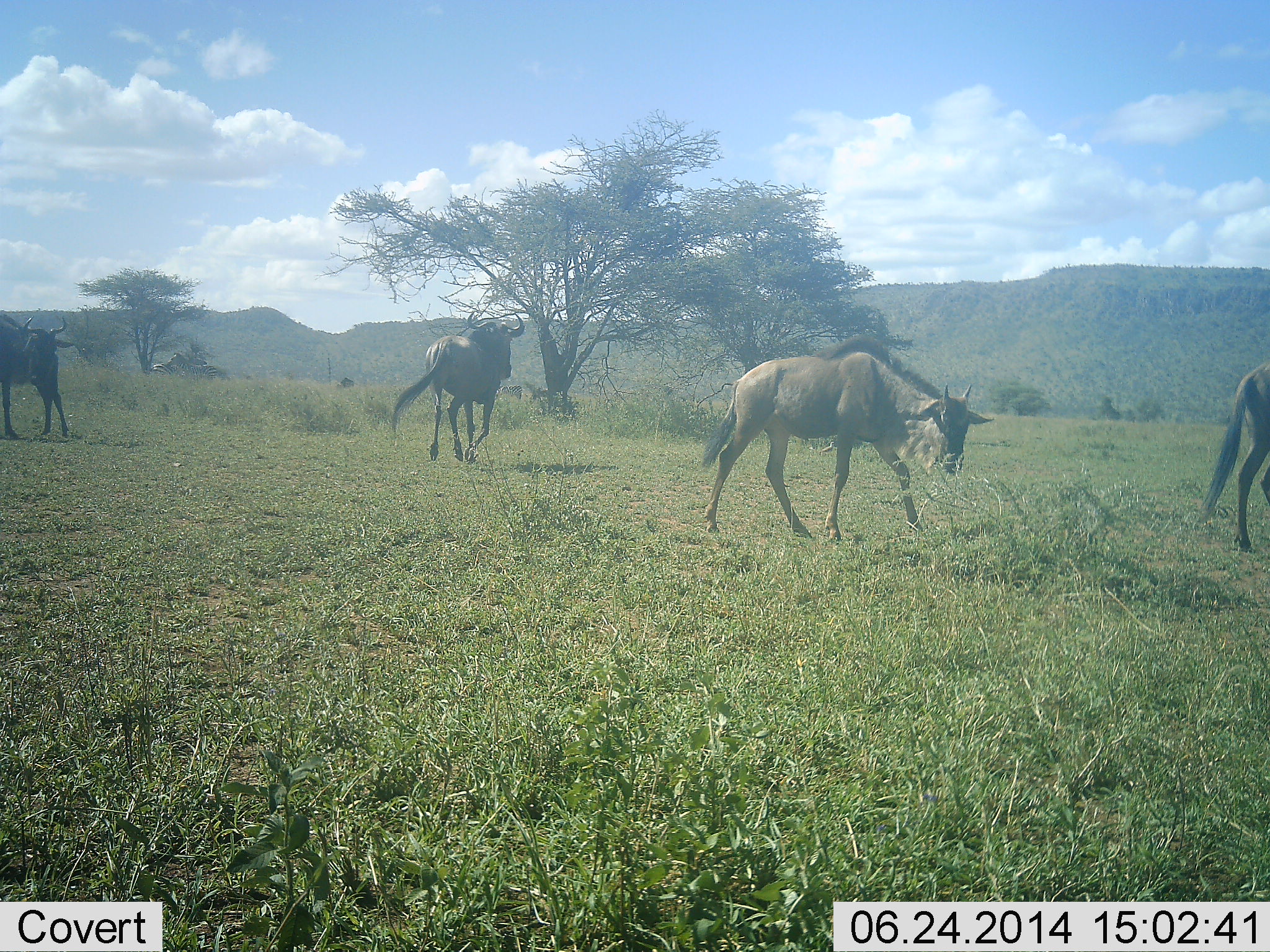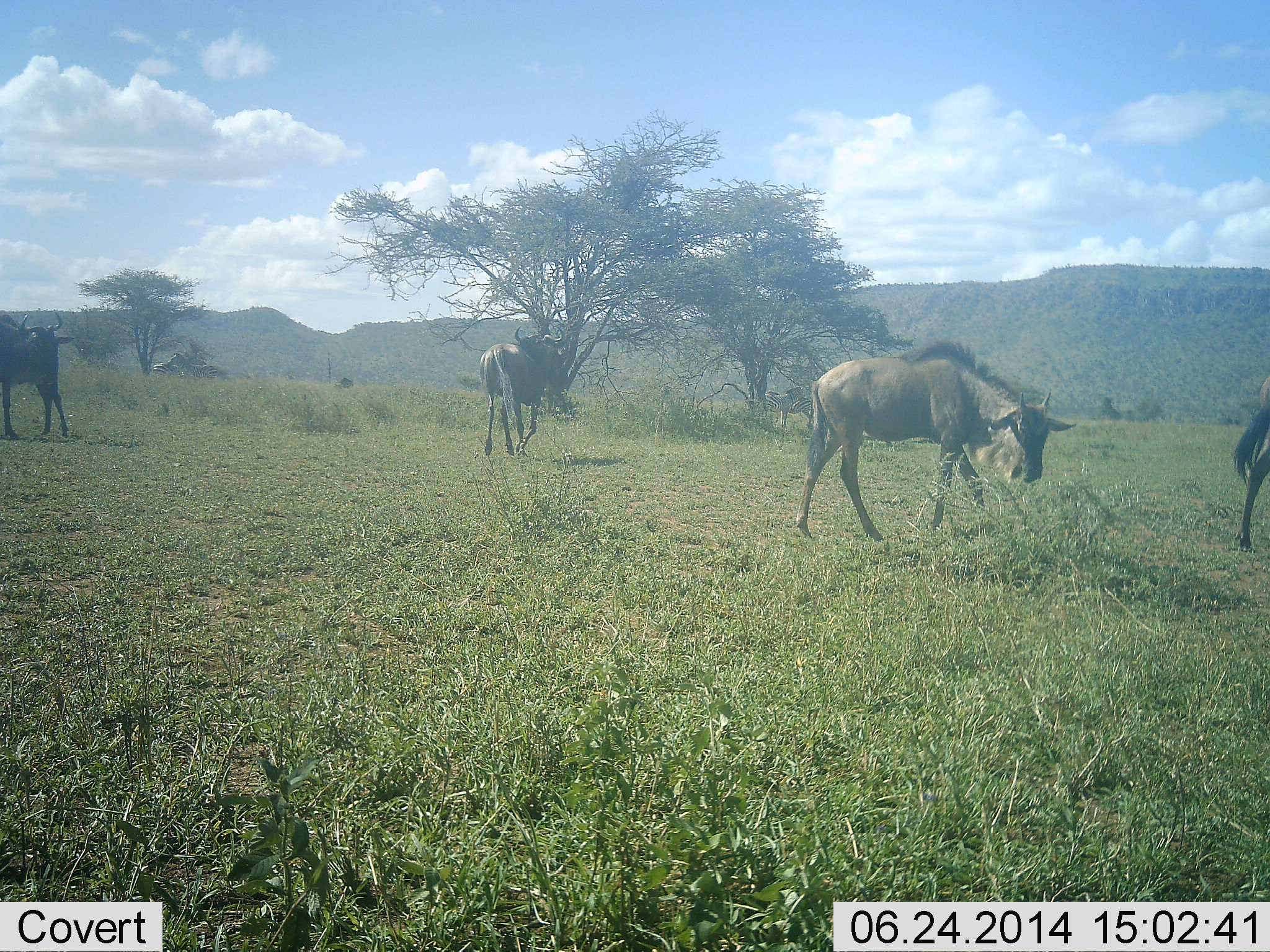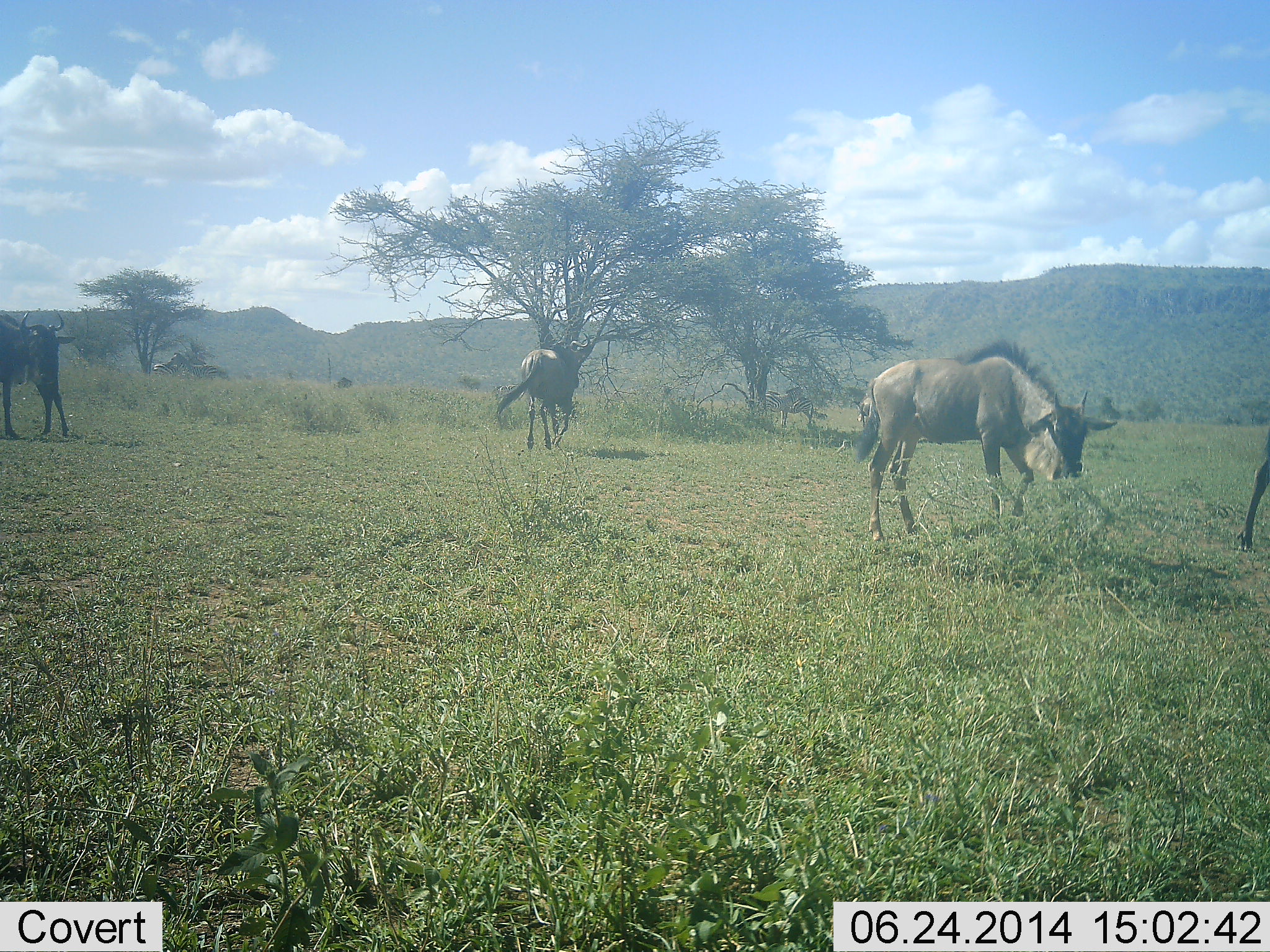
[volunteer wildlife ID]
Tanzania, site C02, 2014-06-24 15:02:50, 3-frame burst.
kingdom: Animalia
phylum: Chordata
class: Mammalia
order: Artiodactyla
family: Bovidae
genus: Connochaetes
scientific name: Connochaetes taurinus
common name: blue wildebeest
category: wildebeest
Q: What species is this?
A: Wildebeest (blue wildebeest) (Connochaetes taurinus).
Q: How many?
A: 4.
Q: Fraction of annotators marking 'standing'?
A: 60%.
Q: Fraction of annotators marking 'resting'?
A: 0%.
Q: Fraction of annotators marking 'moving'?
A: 80%.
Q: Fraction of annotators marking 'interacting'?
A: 0%.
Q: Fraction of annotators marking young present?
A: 10%.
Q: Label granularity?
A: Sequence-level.